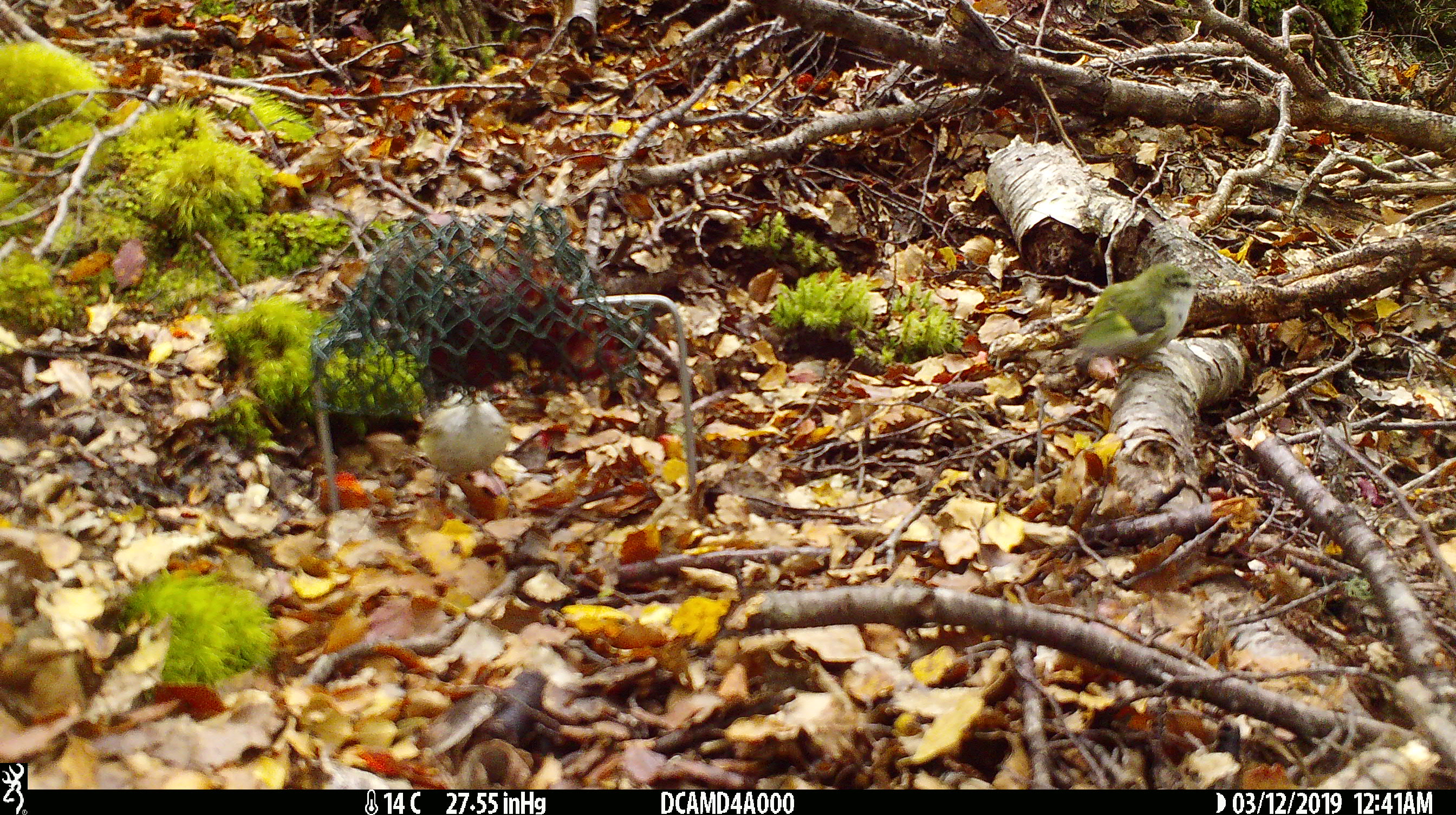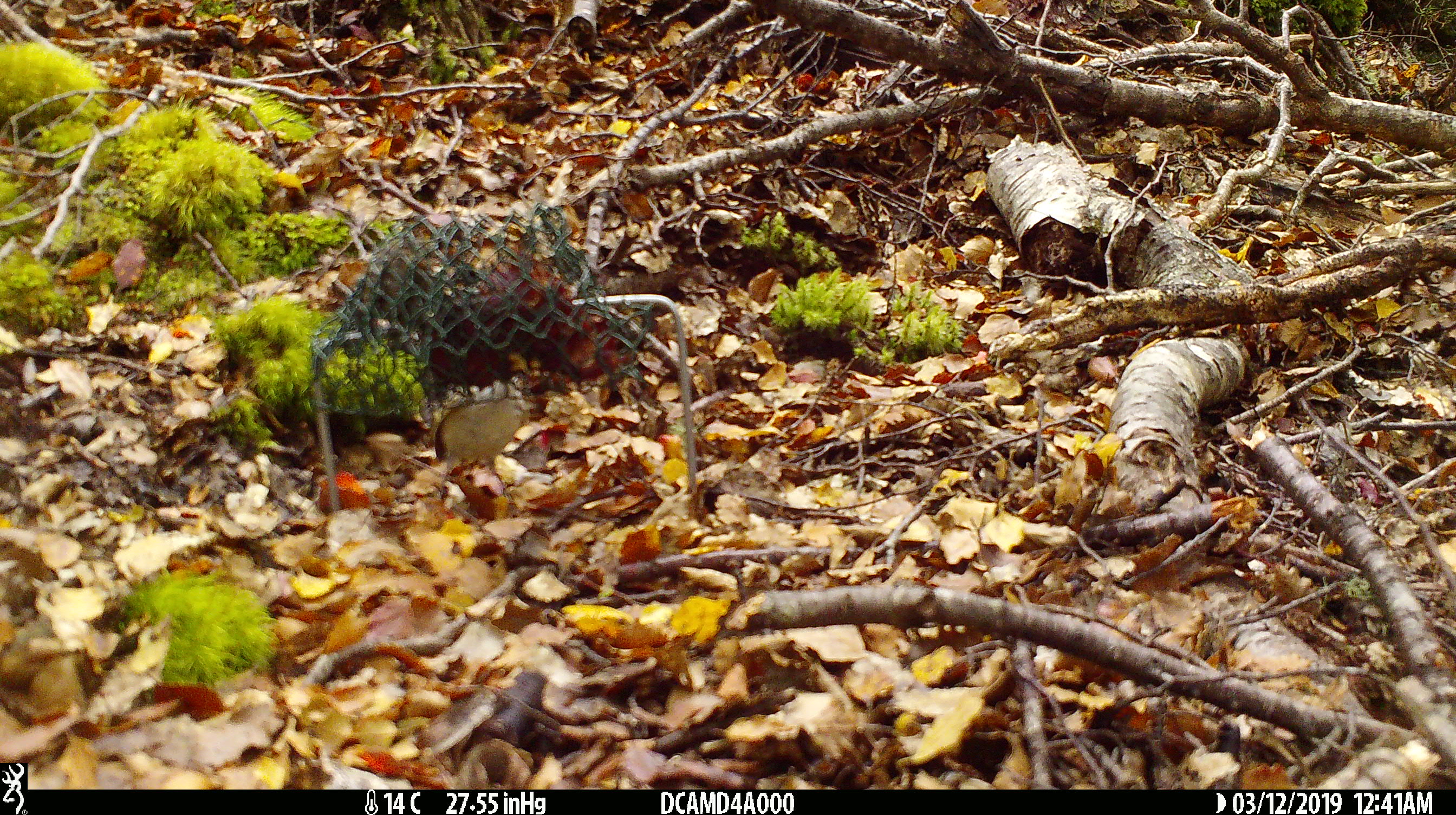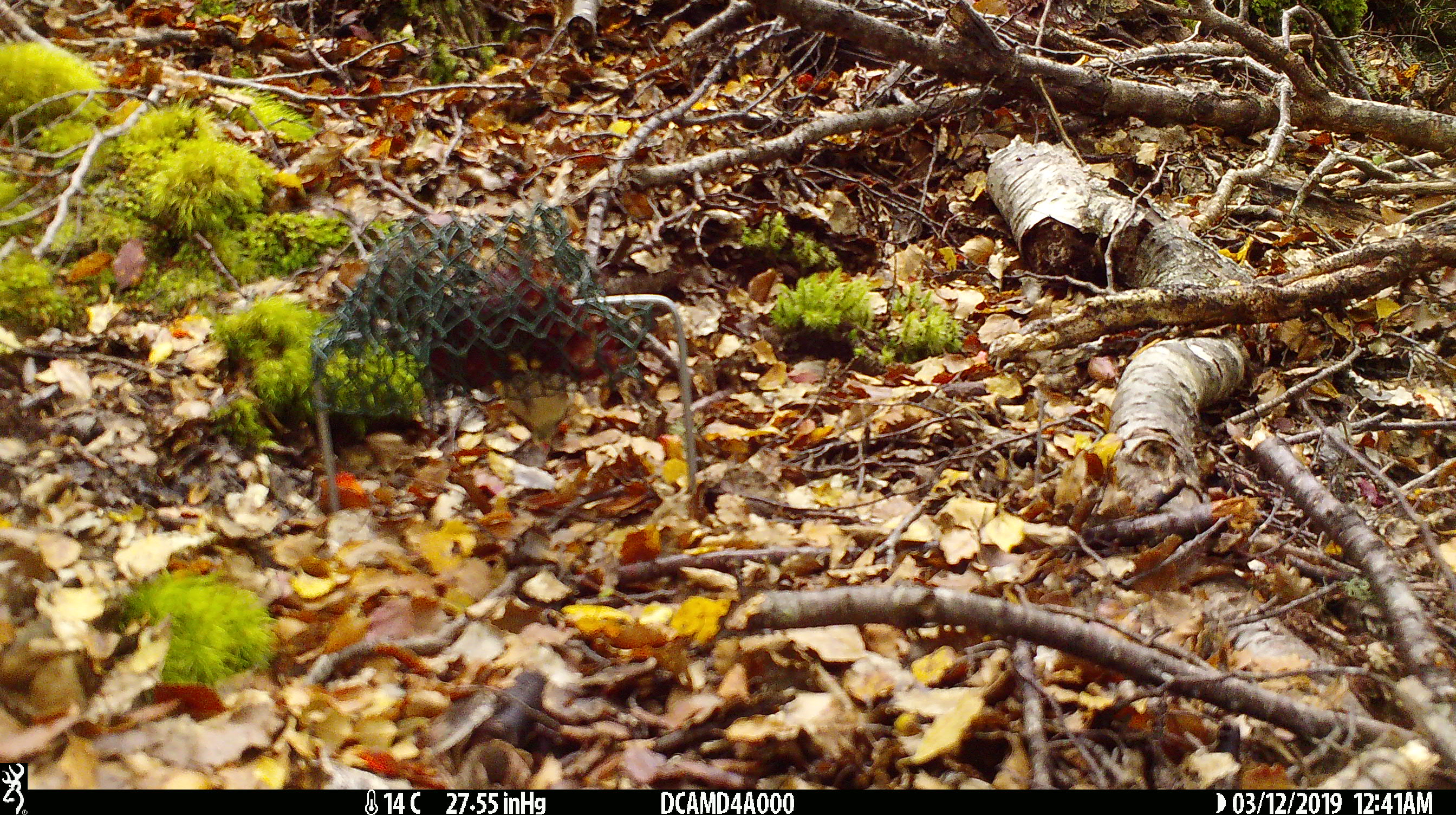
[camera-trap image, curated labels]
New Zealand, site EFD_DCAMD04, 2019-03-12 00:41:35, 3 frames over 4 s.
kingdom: Animalia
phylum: Chordata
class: Aves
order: Passeriformes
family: Acanthisittidae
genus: Acanthisitta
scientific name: Acanthisitta chloris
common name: rifleman